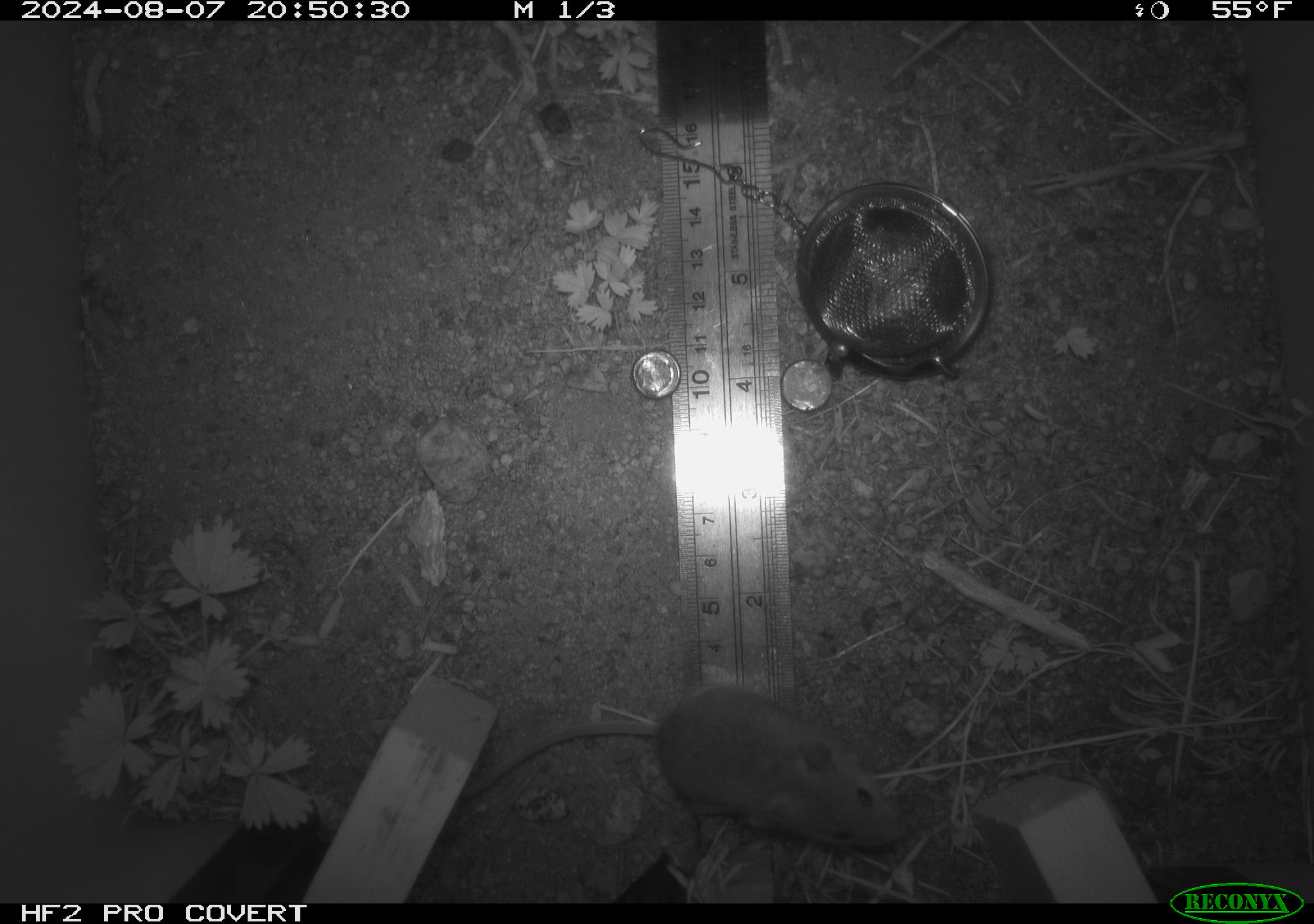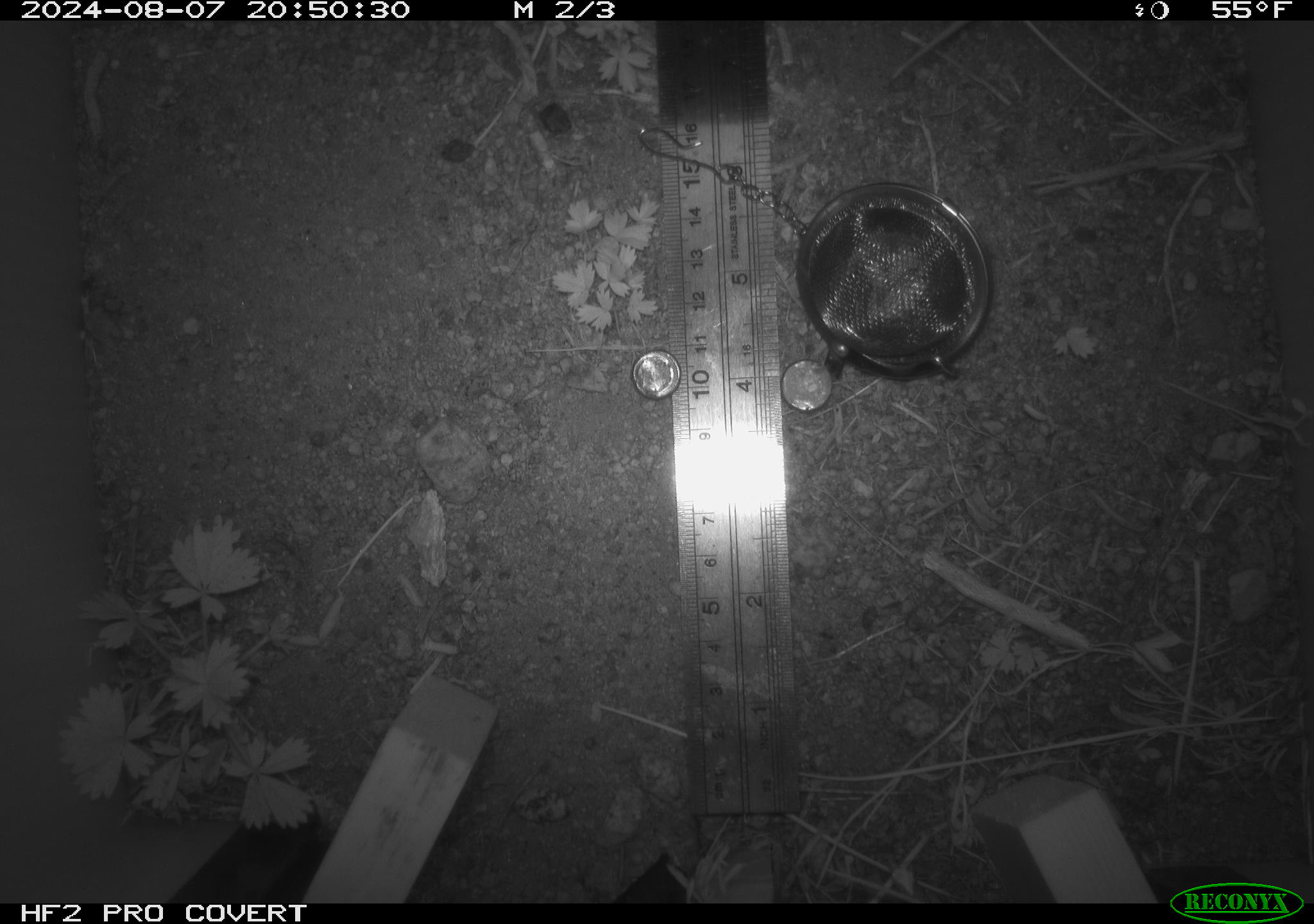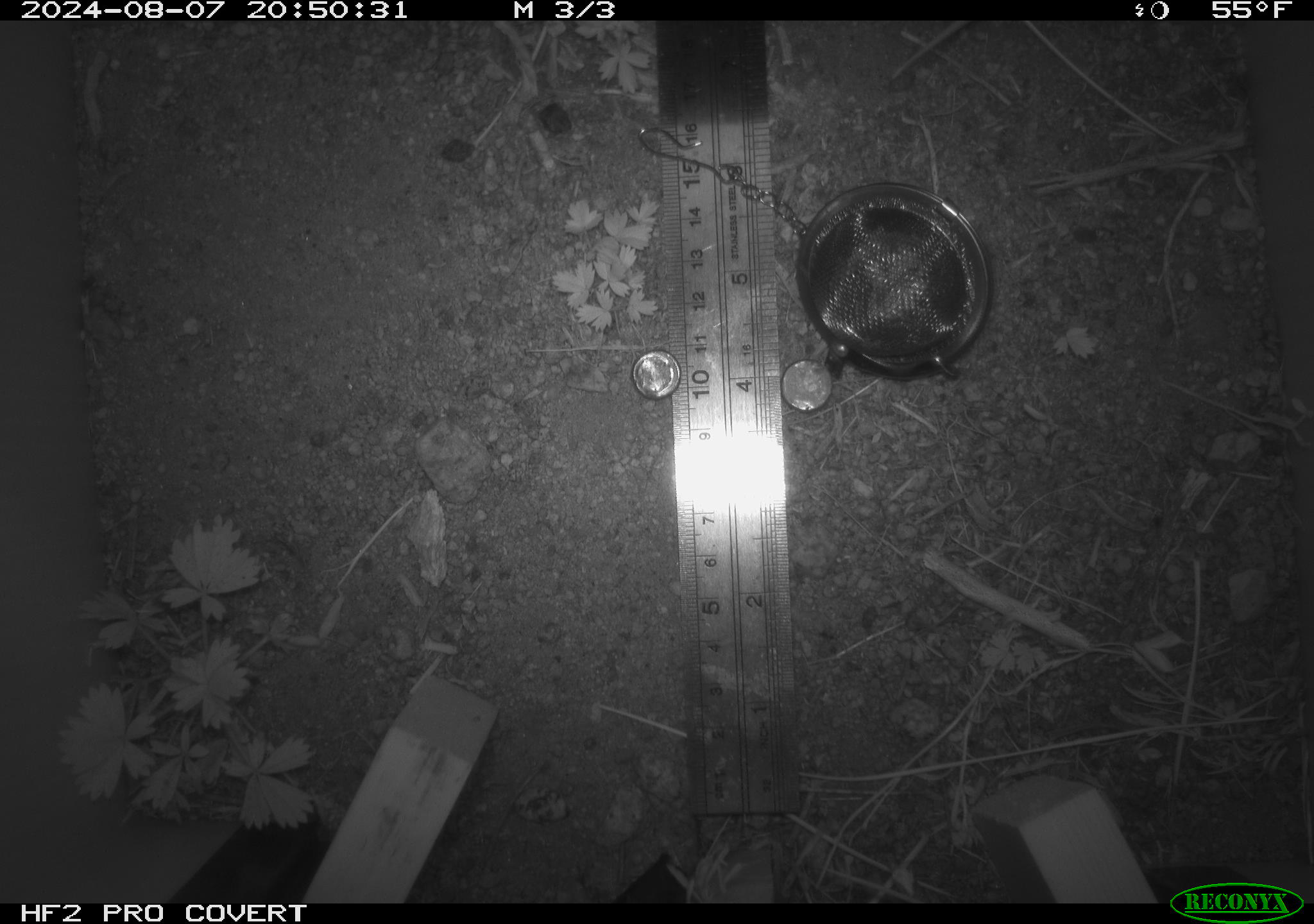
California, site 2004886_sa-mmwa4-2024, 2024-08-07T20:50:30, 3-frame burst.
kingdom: Animalia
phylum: Chordata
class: Mammalia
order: Rodentia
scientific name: Rodentia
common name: mouse species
Mouse species (Rodentia).